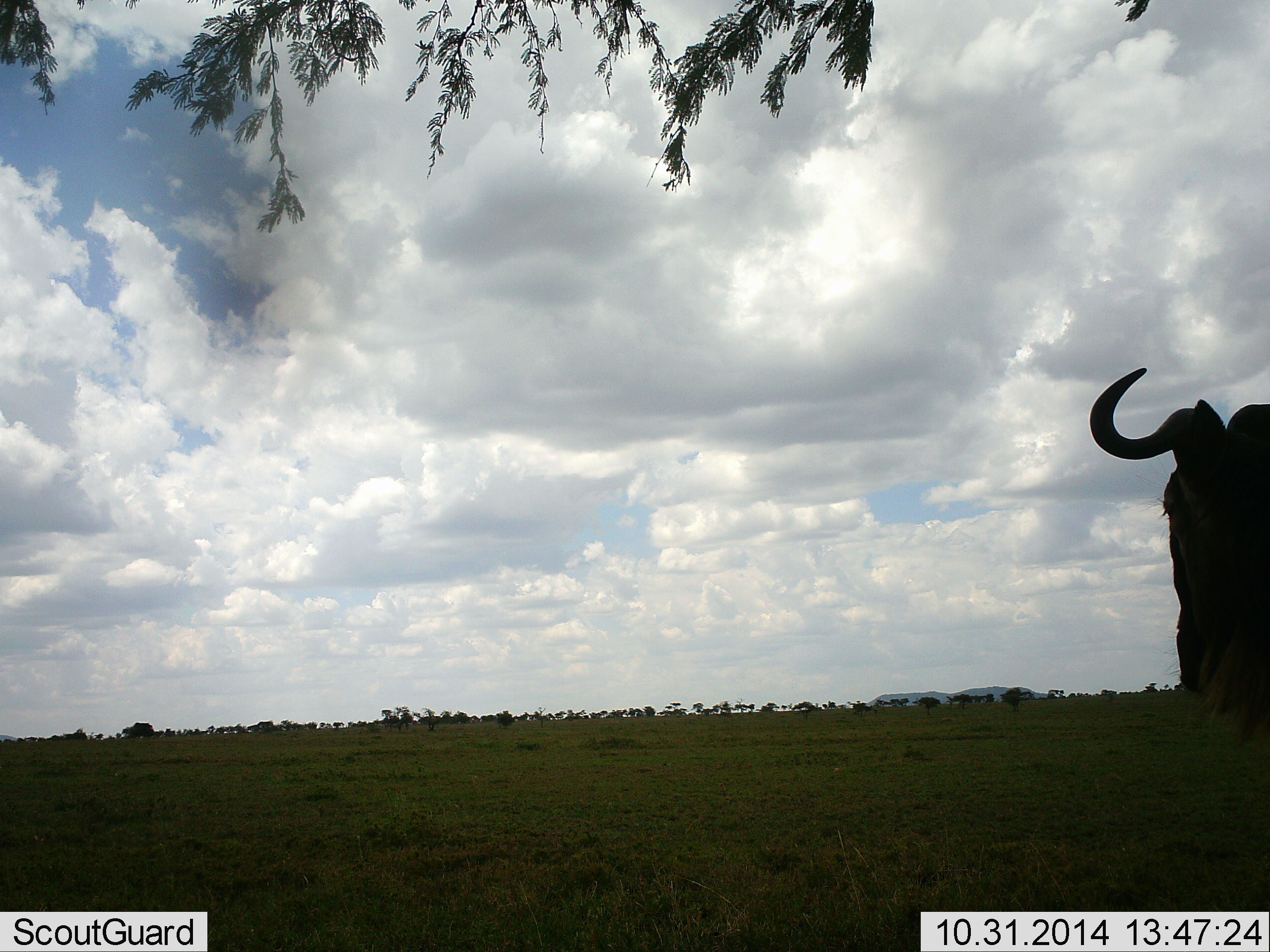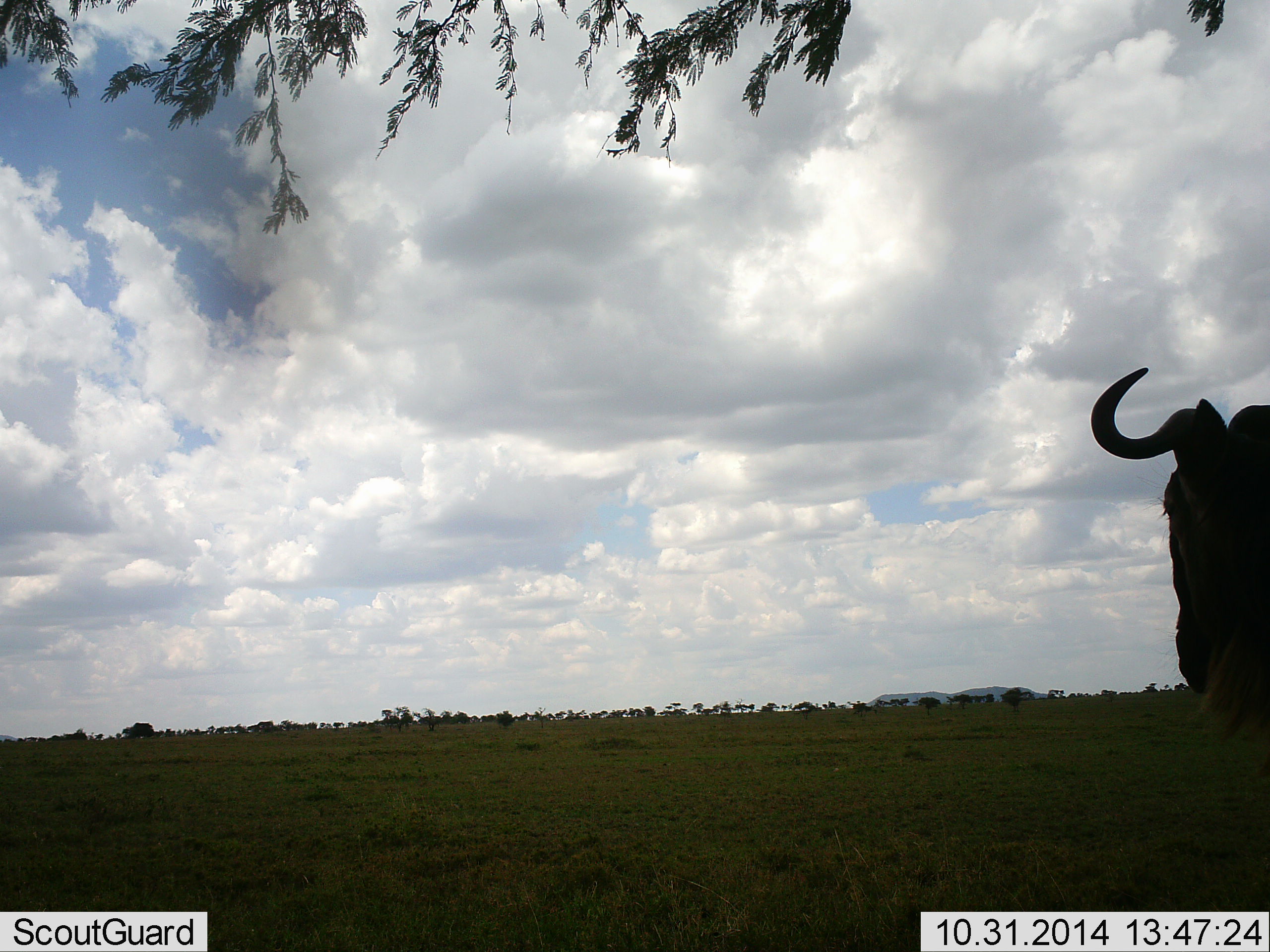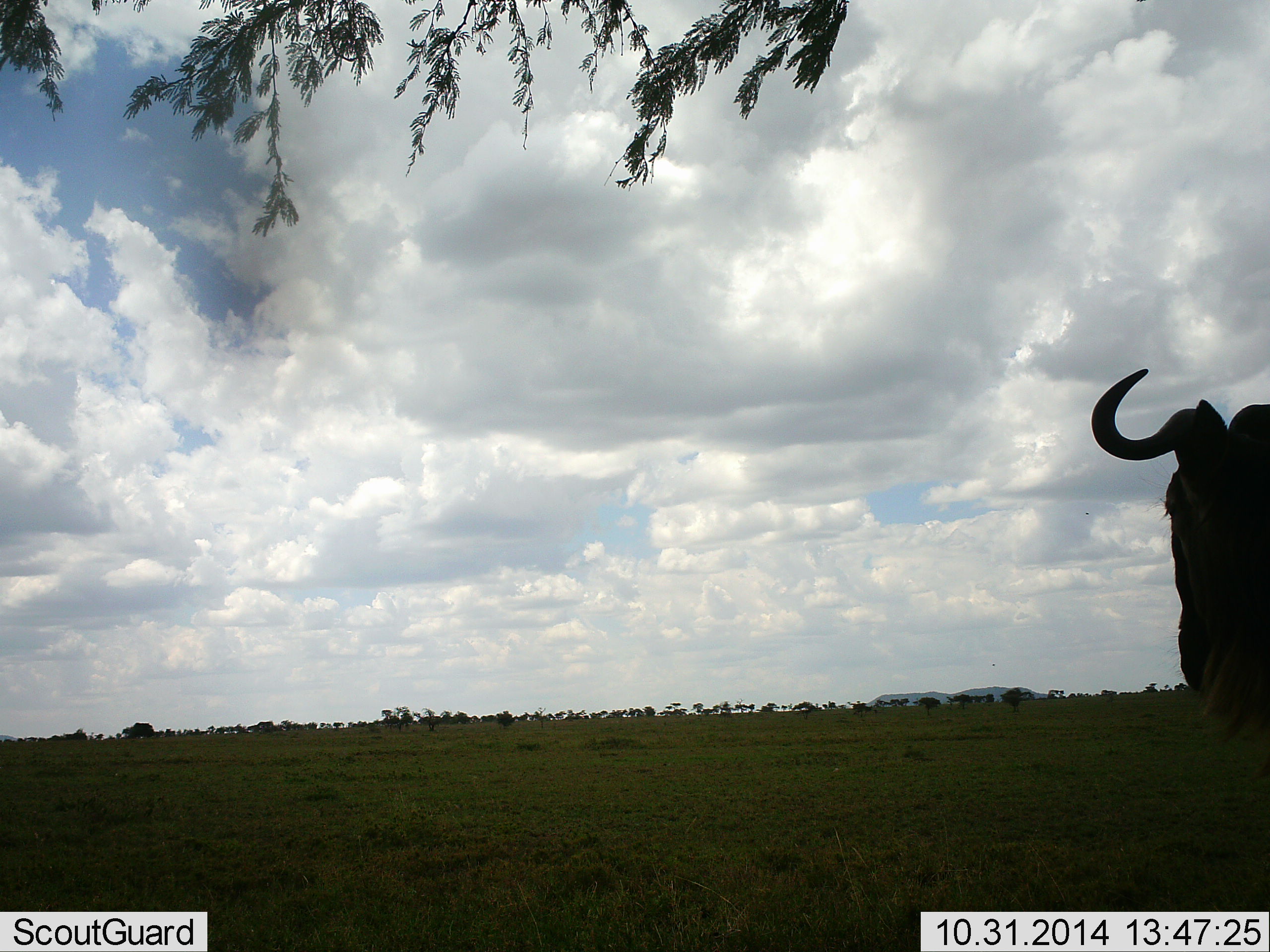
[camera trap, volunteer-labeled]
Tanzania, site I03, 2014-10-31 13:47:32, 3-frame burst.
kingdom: Animalia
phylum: Chordata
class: Mammalia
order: Artiodactyla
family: Bovidae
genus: Connochaetes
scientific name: Connochaetes taurinus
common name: blue wildebeest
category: wildebeest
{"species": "wildebeest (blue wildebeest) (Connochaetes taurinus)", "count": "1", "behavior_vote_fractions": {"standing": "100%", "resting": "0%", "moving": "0%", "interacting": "0%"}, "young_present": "0%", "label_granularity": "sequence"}